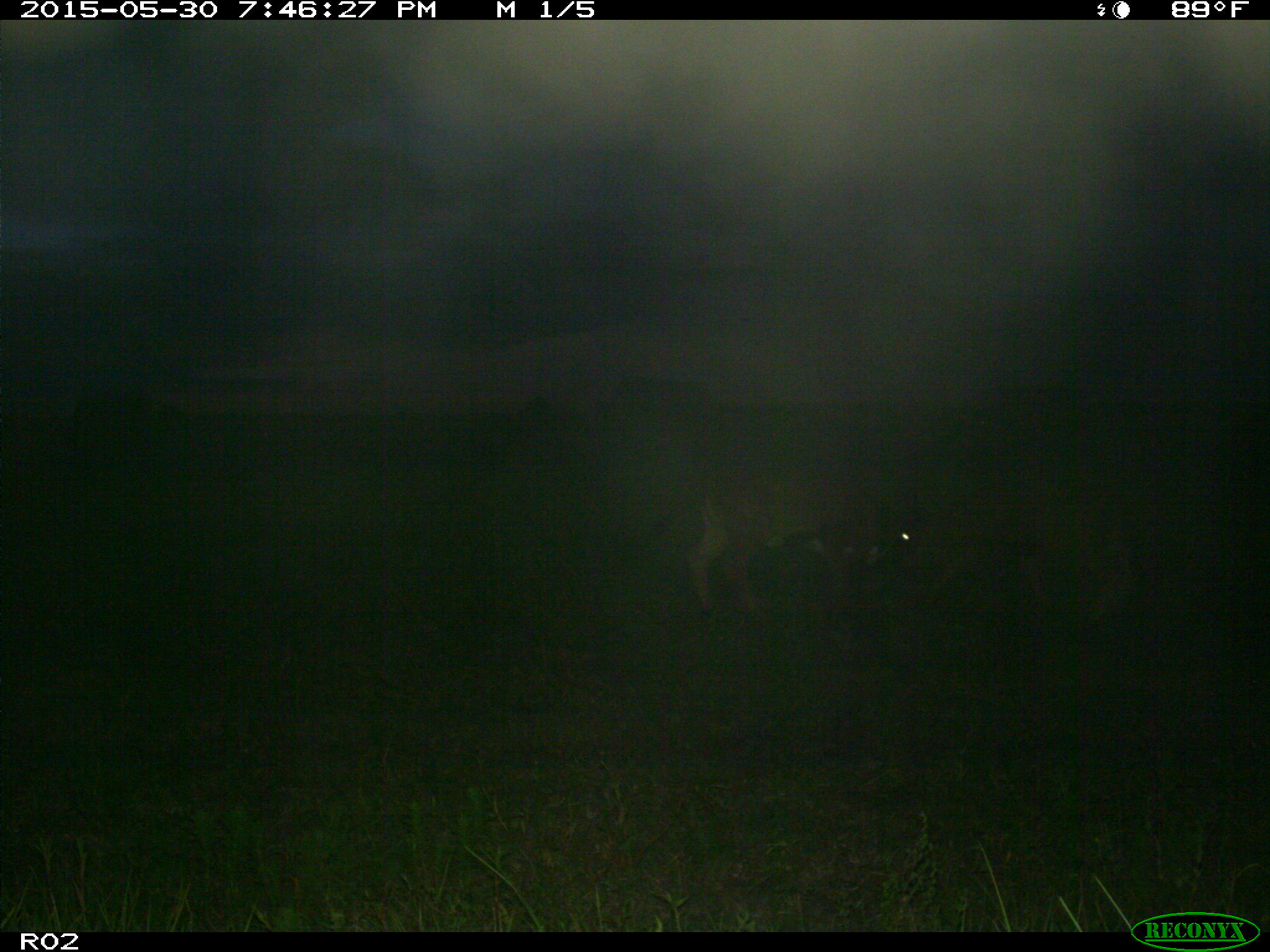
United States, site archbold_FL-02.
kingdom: Animalia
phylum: Chordata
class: Mammalia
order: Artiodactyla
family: Bovidae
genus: Bos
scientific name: Bos taurus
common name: domestic cow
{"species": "Bos taurus (domestic cow)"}